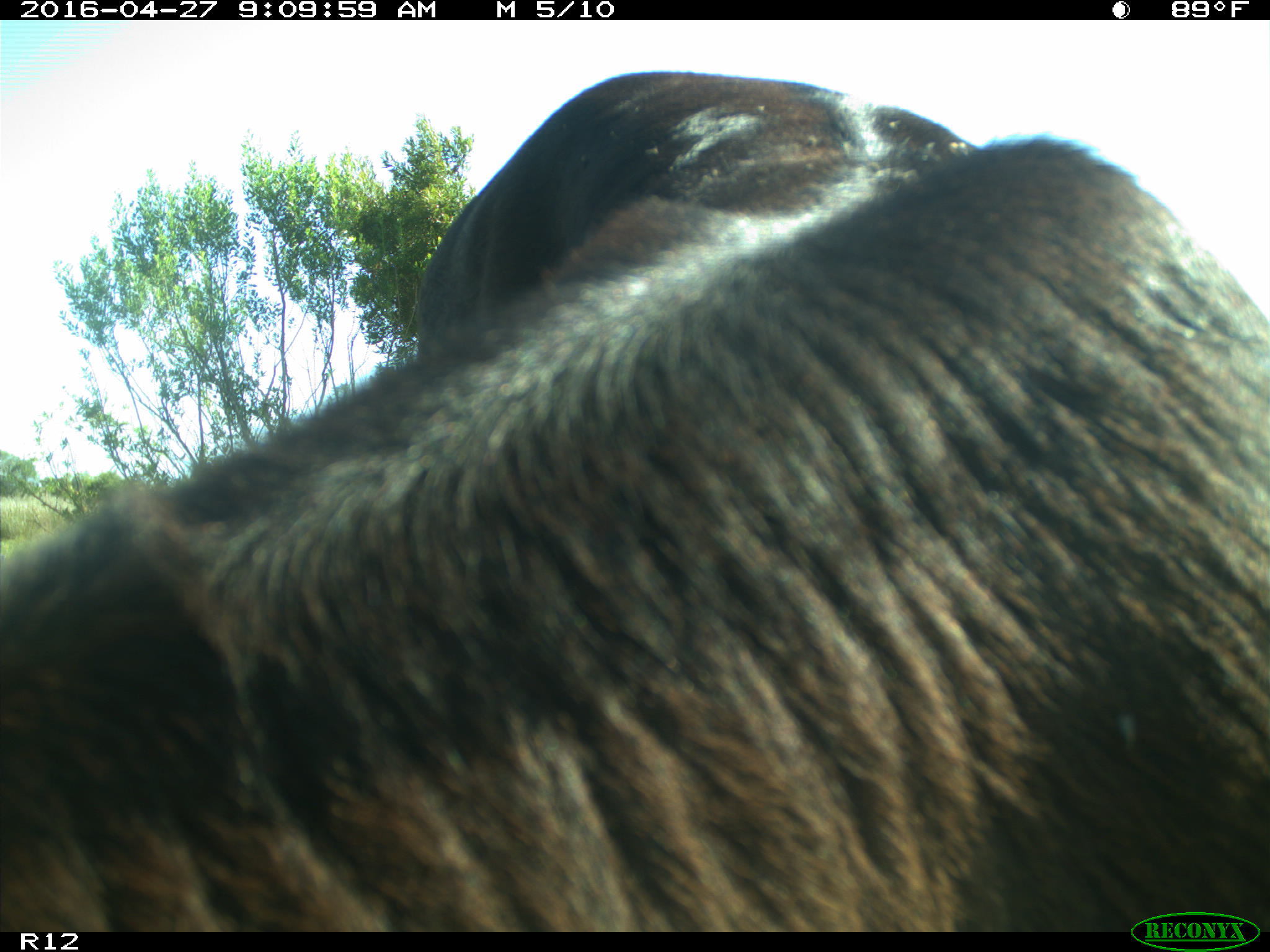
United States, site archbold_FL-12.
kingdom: Animalia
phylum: Chordata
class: Mammalia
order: Artiodactyla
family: Bovidae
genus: Bos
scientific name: Bos taurus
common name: domestic cow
Bos taurus (domestic cow).